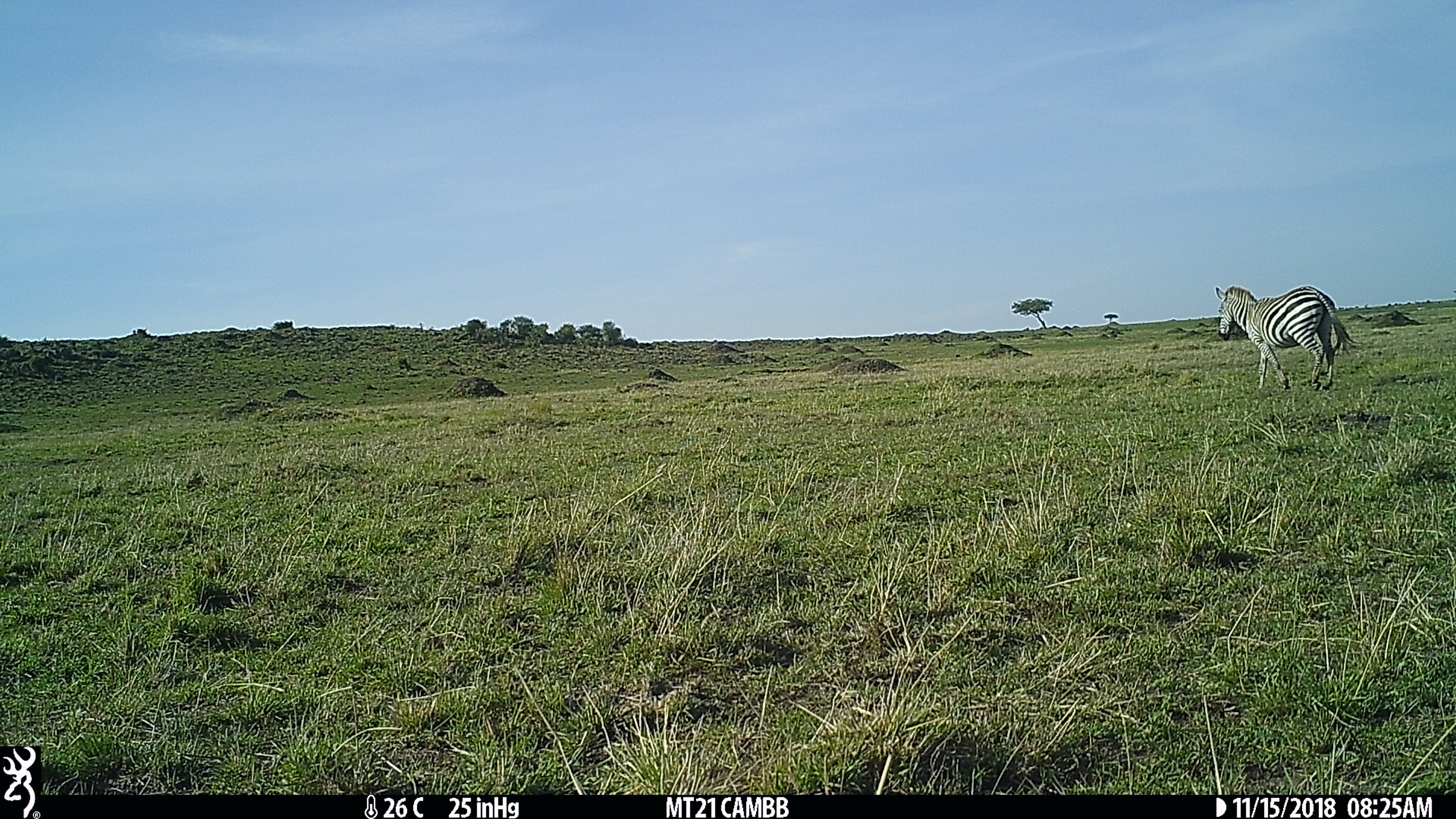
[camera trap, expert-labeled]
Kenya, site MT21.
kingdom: Animalia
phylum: Chordata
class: Mammalia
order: Perissodactyla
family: Equidae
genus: Equus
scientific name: Equus quagga burchellii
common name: burchell's zebra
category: zebra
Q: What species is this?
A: Zebra (burchell's zebra) (Equus quagga burchellii).